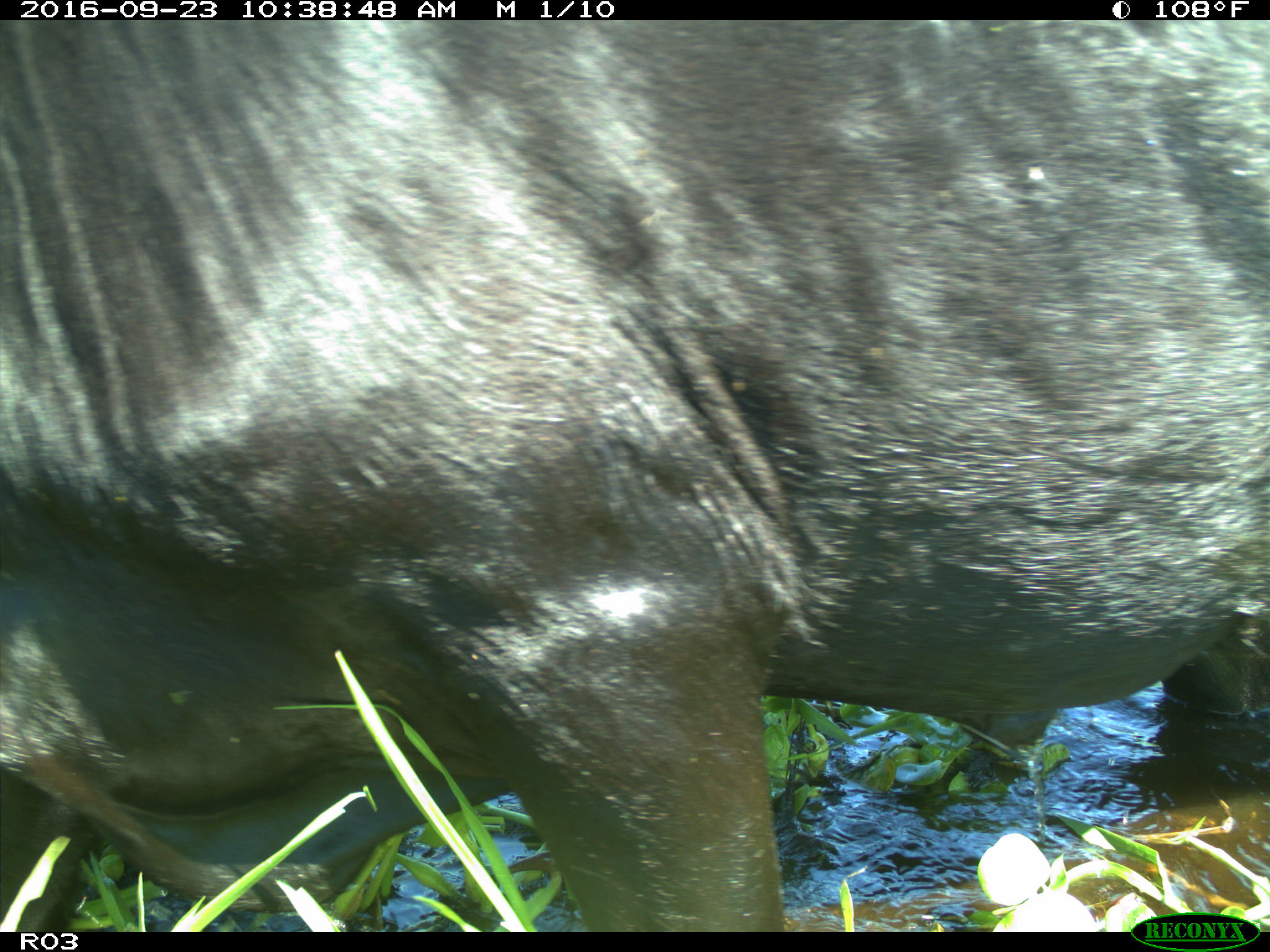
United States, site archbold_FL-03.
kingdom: Animalia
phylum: Chordata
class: Mammalia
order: Artiodactyla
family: Bovidae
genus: Bos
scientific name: Bos taurus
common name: domestic cow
Bos taurus (domestic cow).